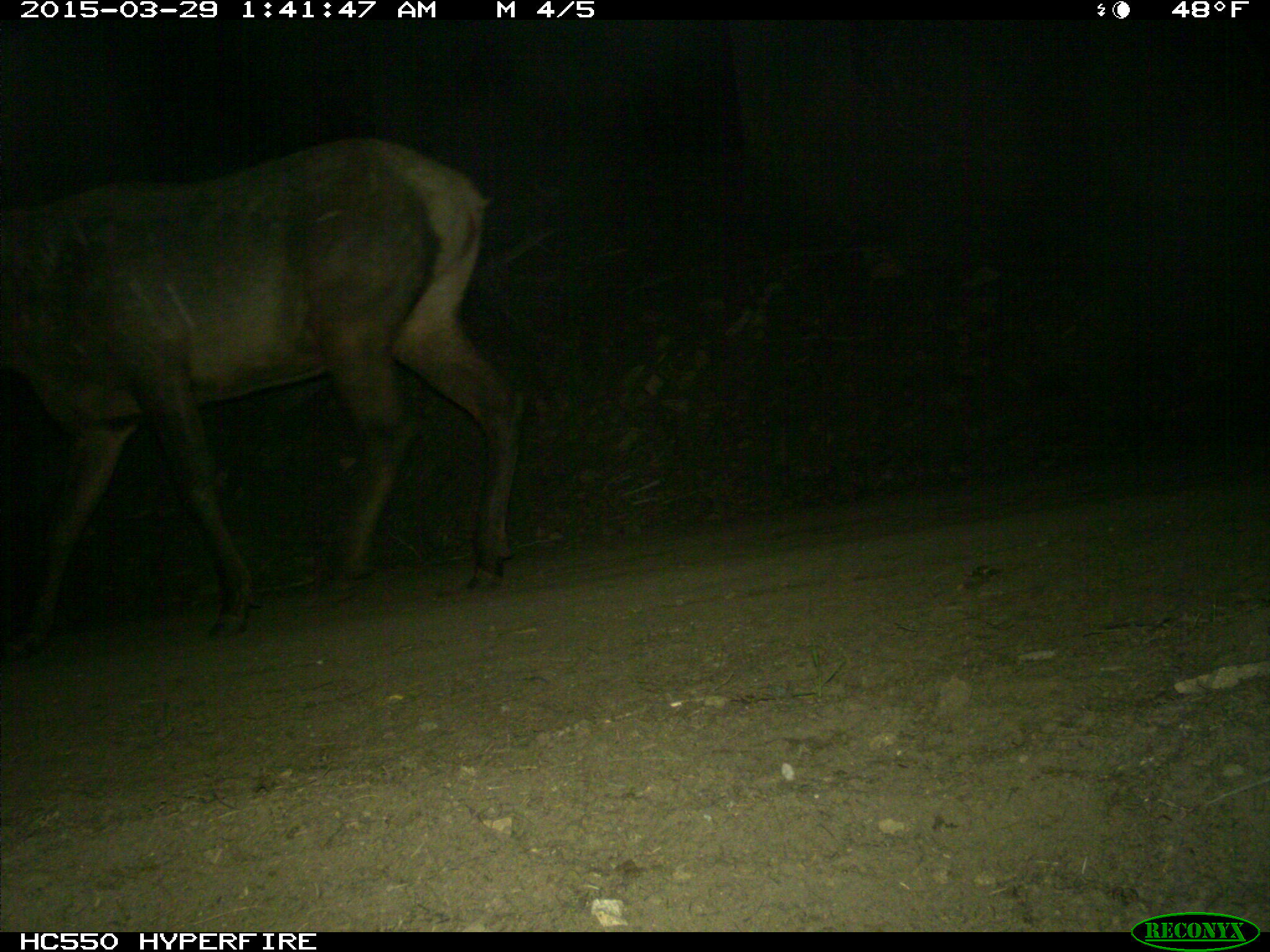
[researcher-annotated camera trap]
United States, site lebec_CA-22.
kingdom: Animalia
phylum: Chordata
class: Mammalia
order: Artiodactyla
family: Cervidae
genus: Cervus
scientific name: Cervus canadensis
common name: elk